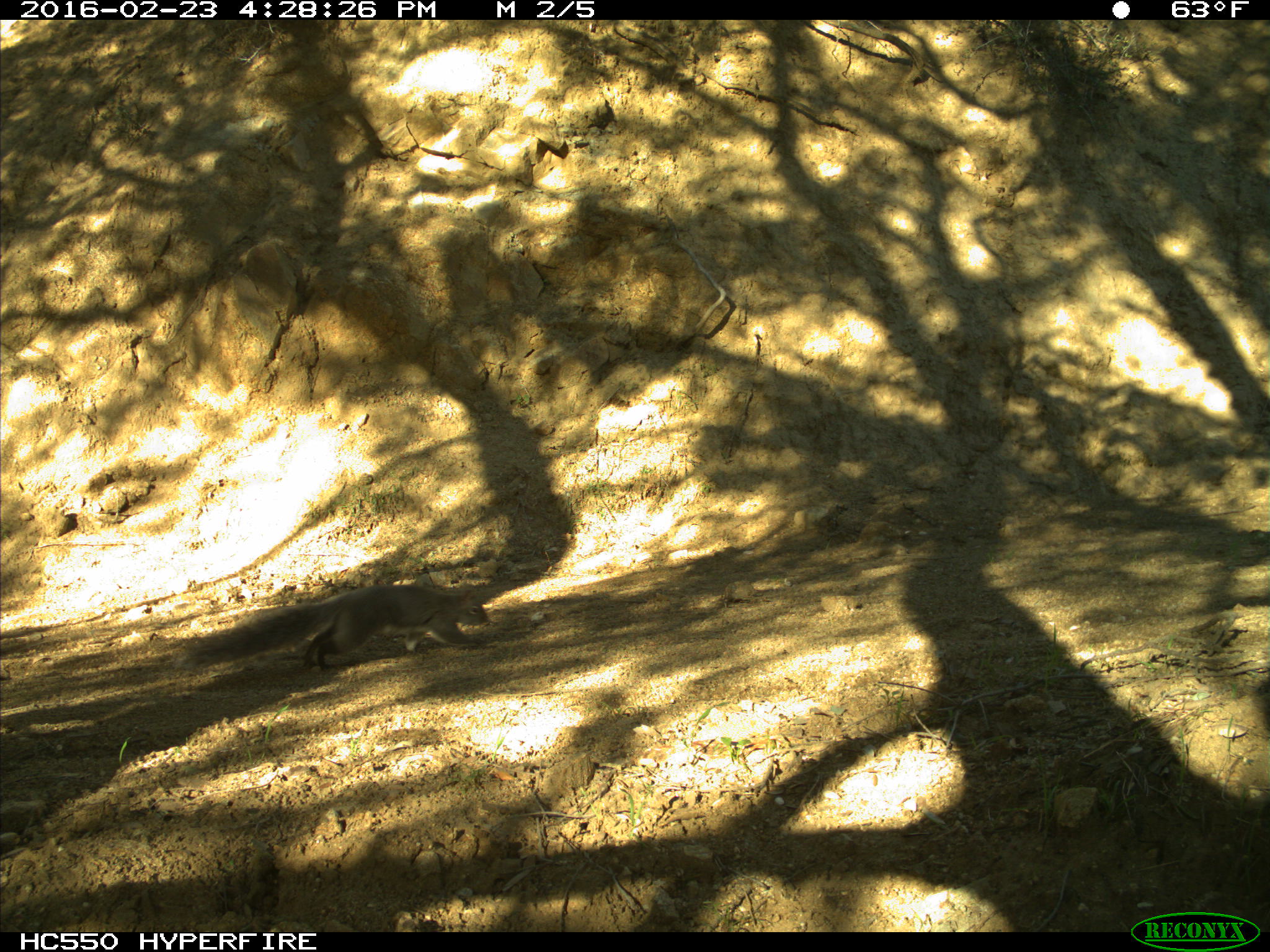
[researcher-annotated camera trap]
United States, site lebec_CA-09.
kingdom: Animalia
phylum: Chordata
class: Mammalia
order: Rodentia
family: Sciuridae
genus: Sciurus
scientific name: Sciurus carolinensis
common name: eastern gray squirrel